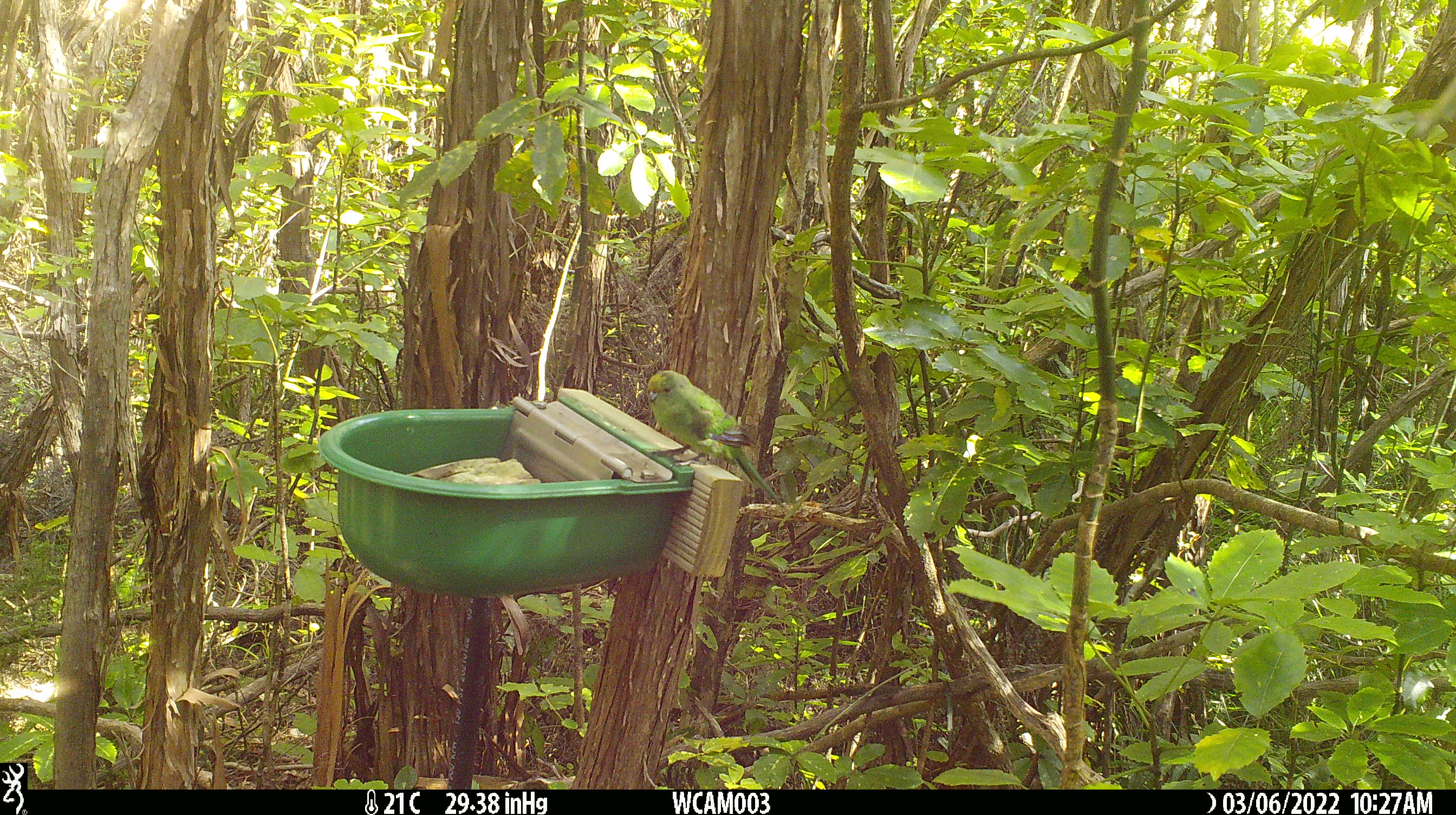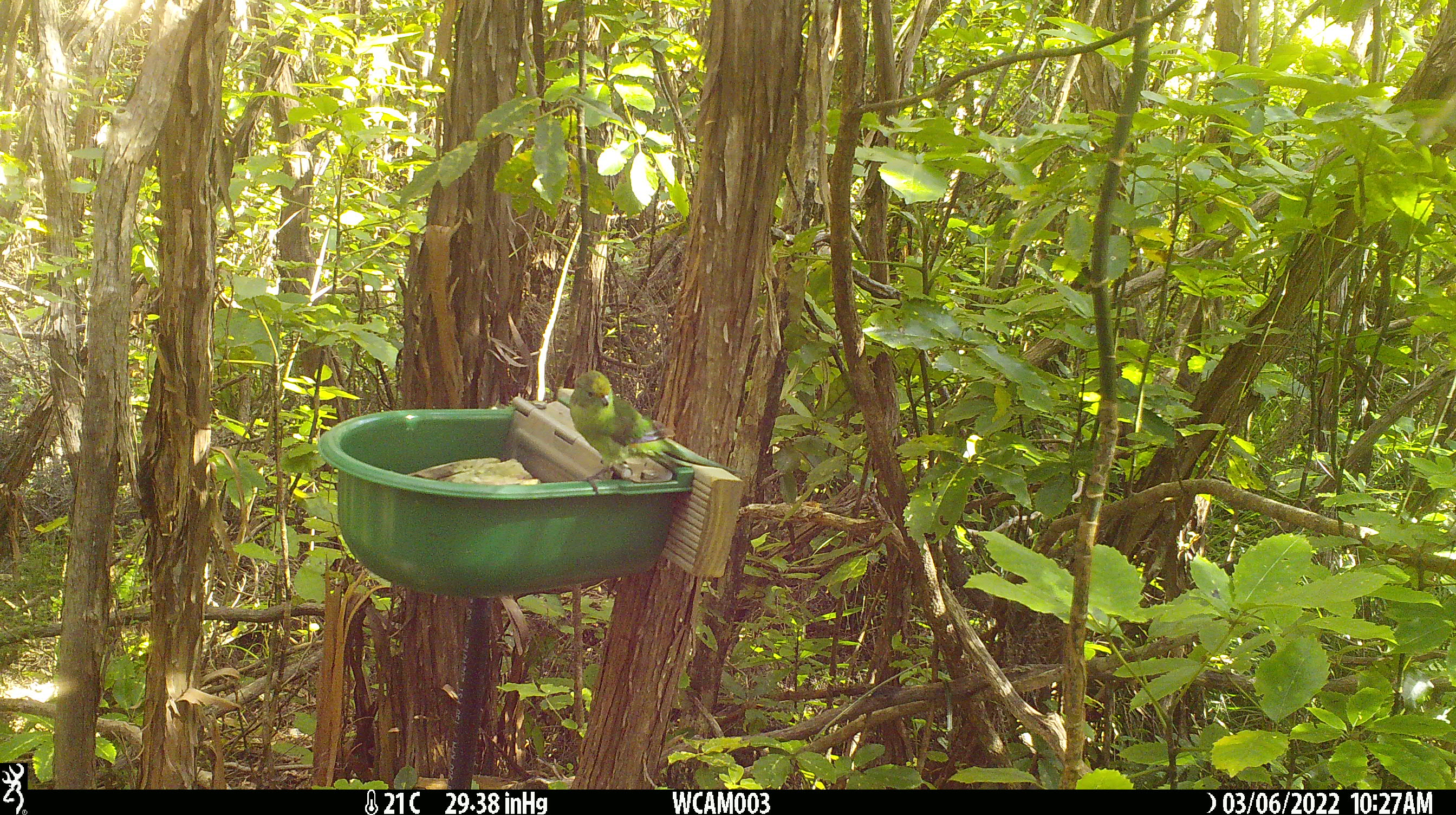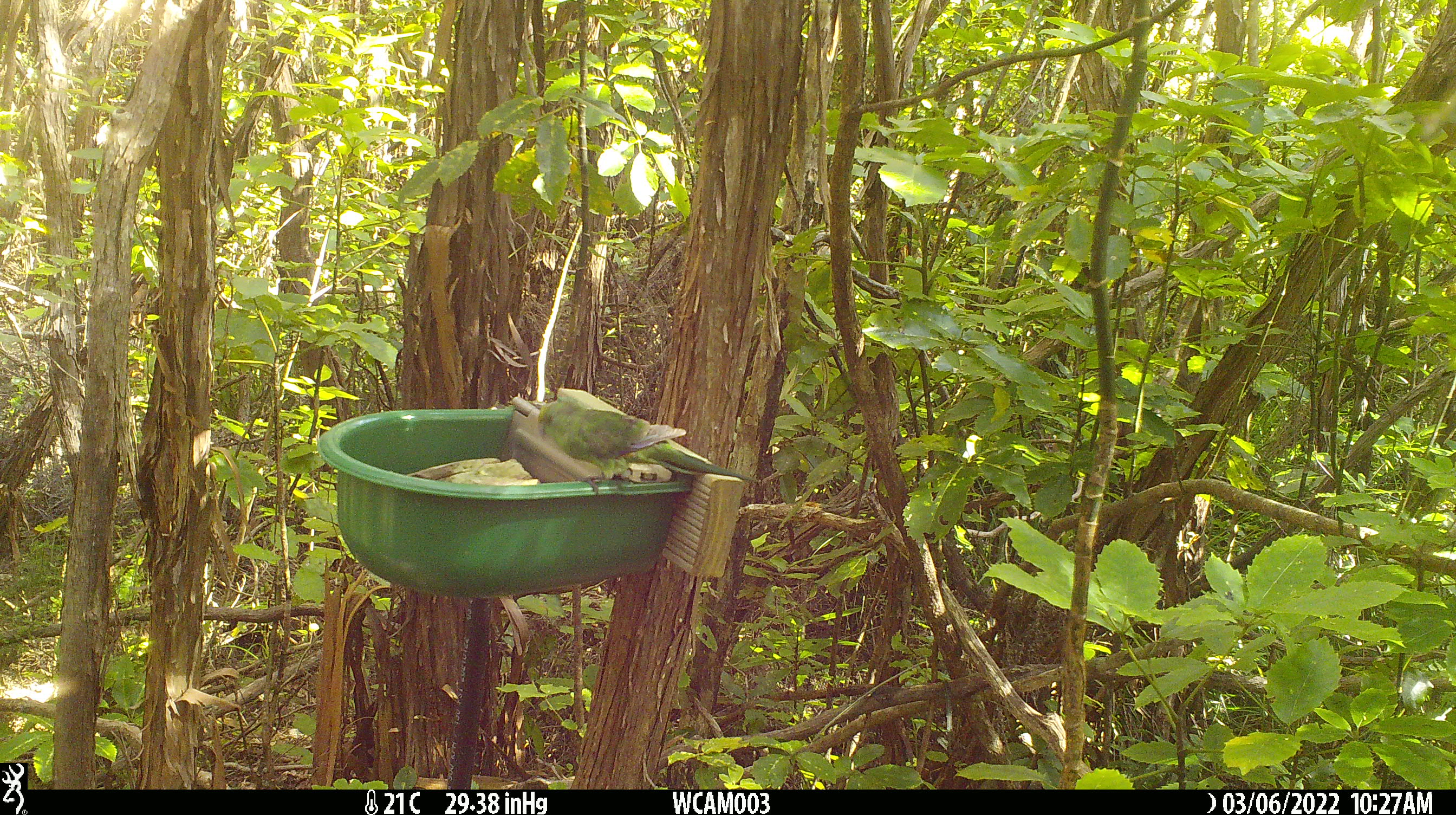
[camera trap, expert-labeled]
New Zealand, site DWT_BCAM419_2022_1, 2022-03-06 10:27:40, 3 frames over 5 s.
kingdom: Animalia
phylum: Chordata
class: Aves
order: Psittaciformes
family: Psittaculidae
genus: Cyanoramphus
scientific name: Cyanoramphus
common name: parakeet